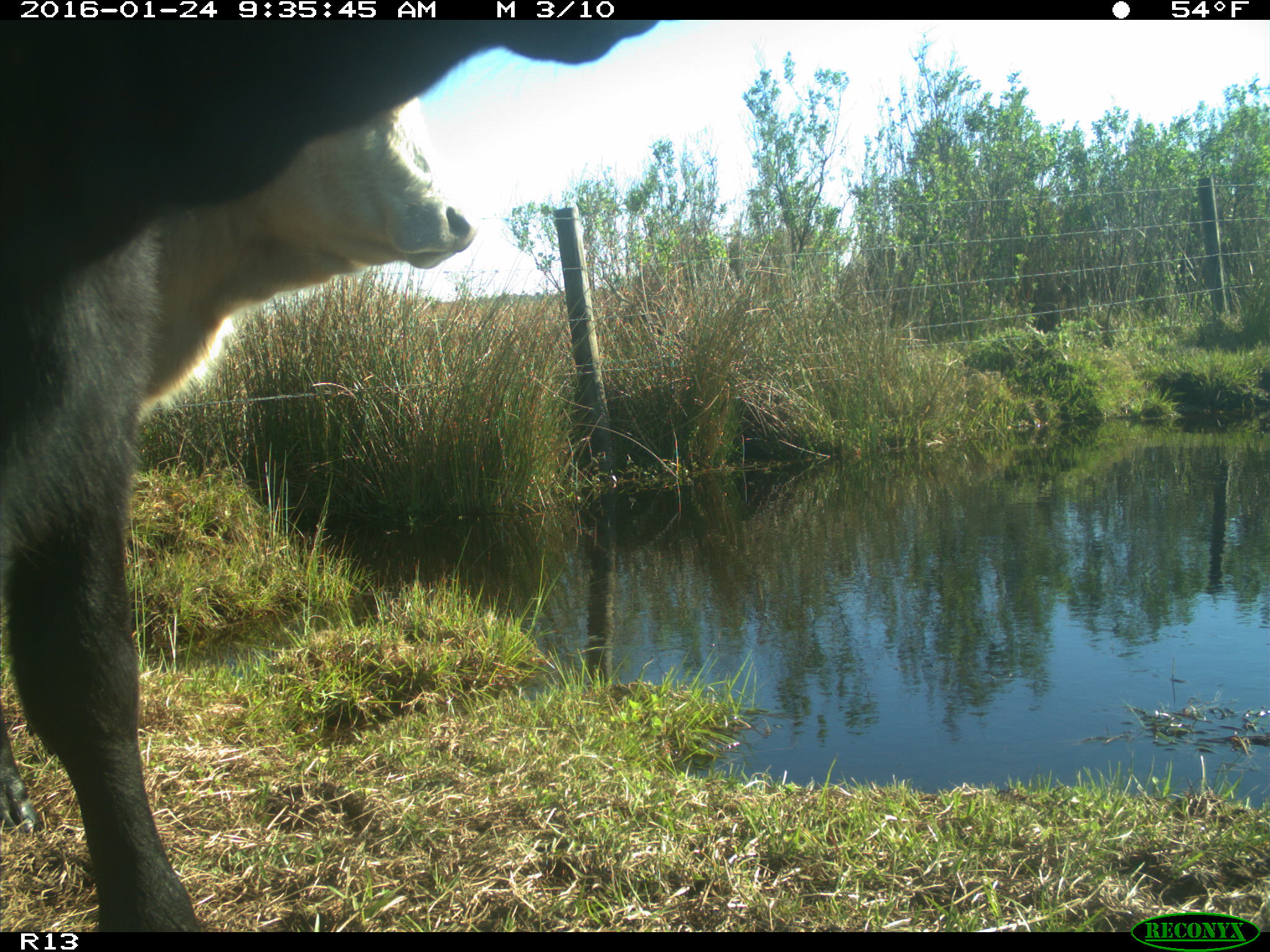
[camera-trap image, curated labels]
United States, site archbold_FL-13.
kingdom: Animalia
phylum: Chordata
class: Mammalia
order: Artiodactyla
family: Bovidae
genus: Bos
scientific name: Bos taurus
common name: domestic cow